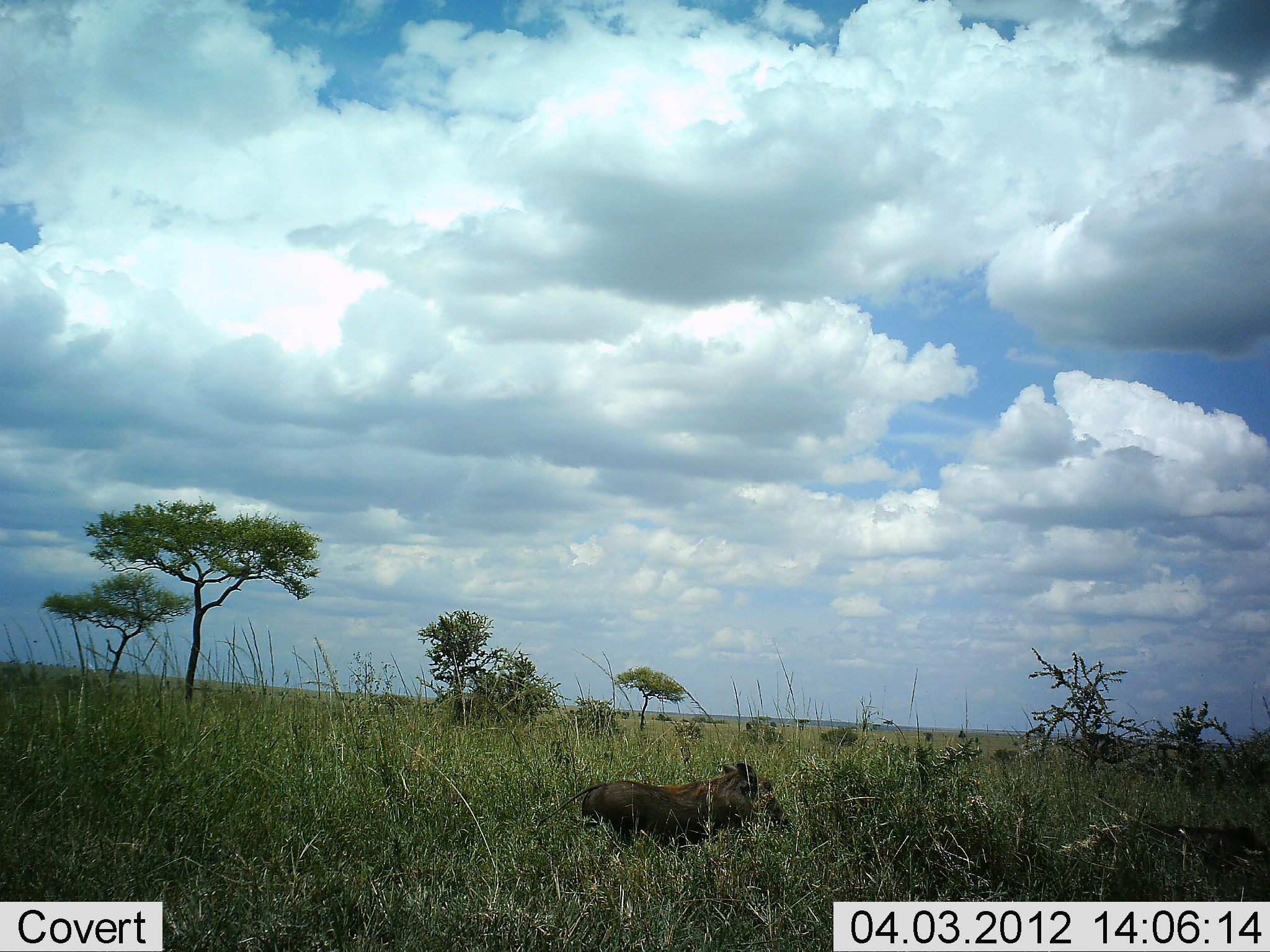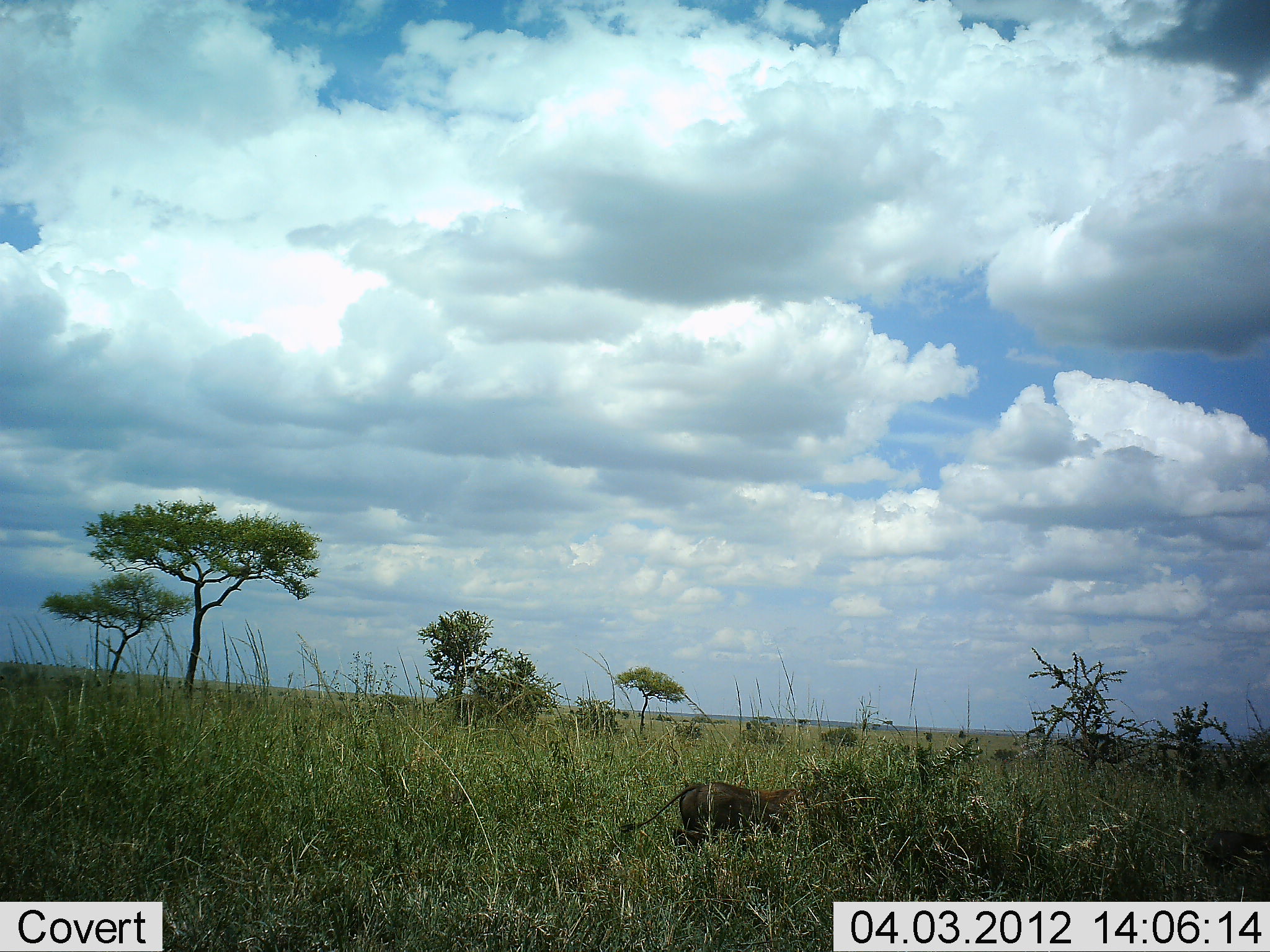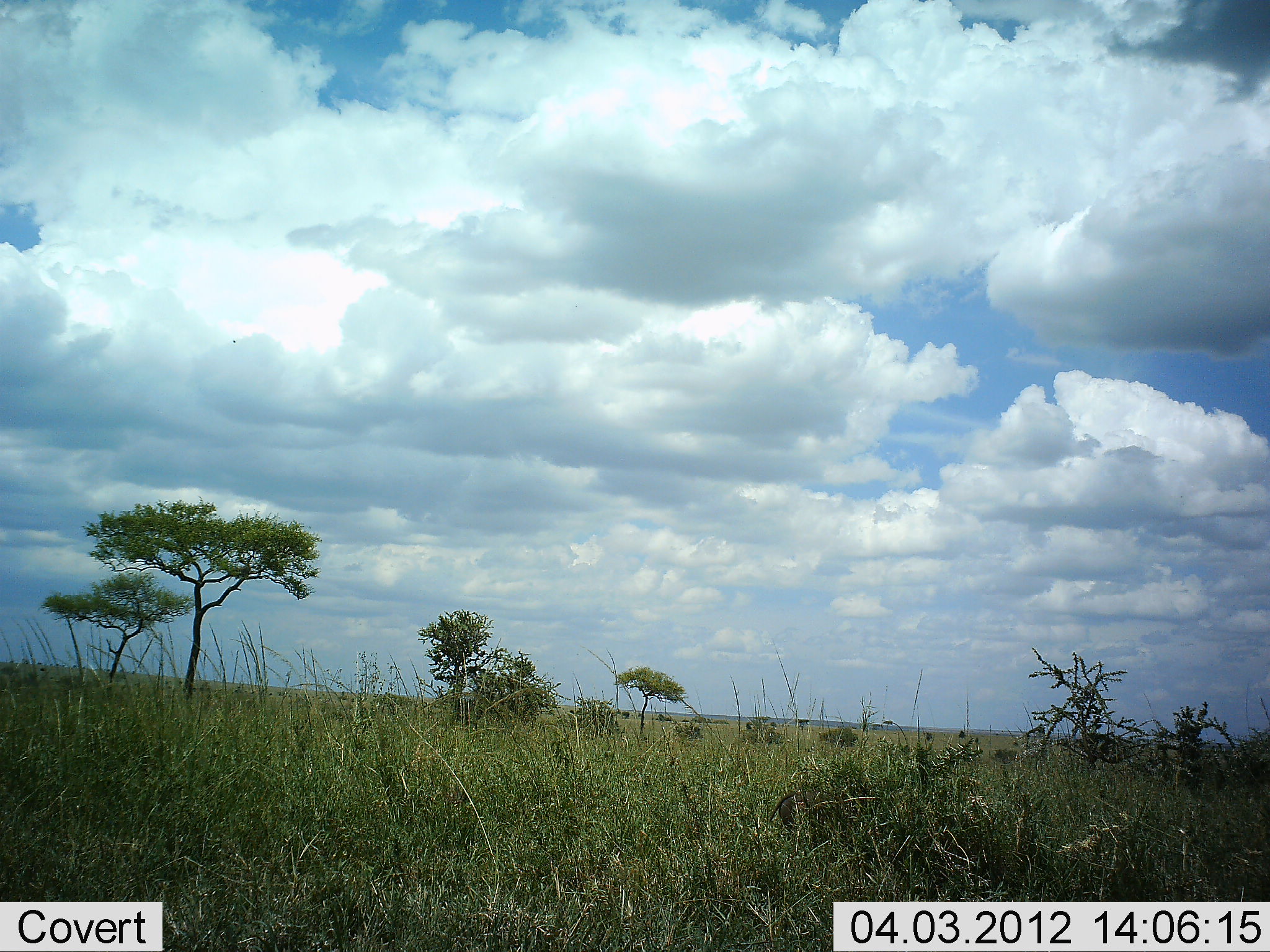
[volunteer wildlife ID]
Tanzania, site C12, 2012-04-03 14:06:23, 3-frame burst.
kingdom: Animalia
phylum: Chordata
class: Mammalia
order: Artiodactyla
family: Suidae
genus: Phacochoerus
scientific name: Phacochoerus africanus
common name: warthog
Warthog (Phacochoerus africanus), count 2. Behavior (volunteer vote fractions): standing 5%, resting 0%, moving 100%, interacting 0%. Young present (vote fraction): 0%. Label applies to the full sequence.